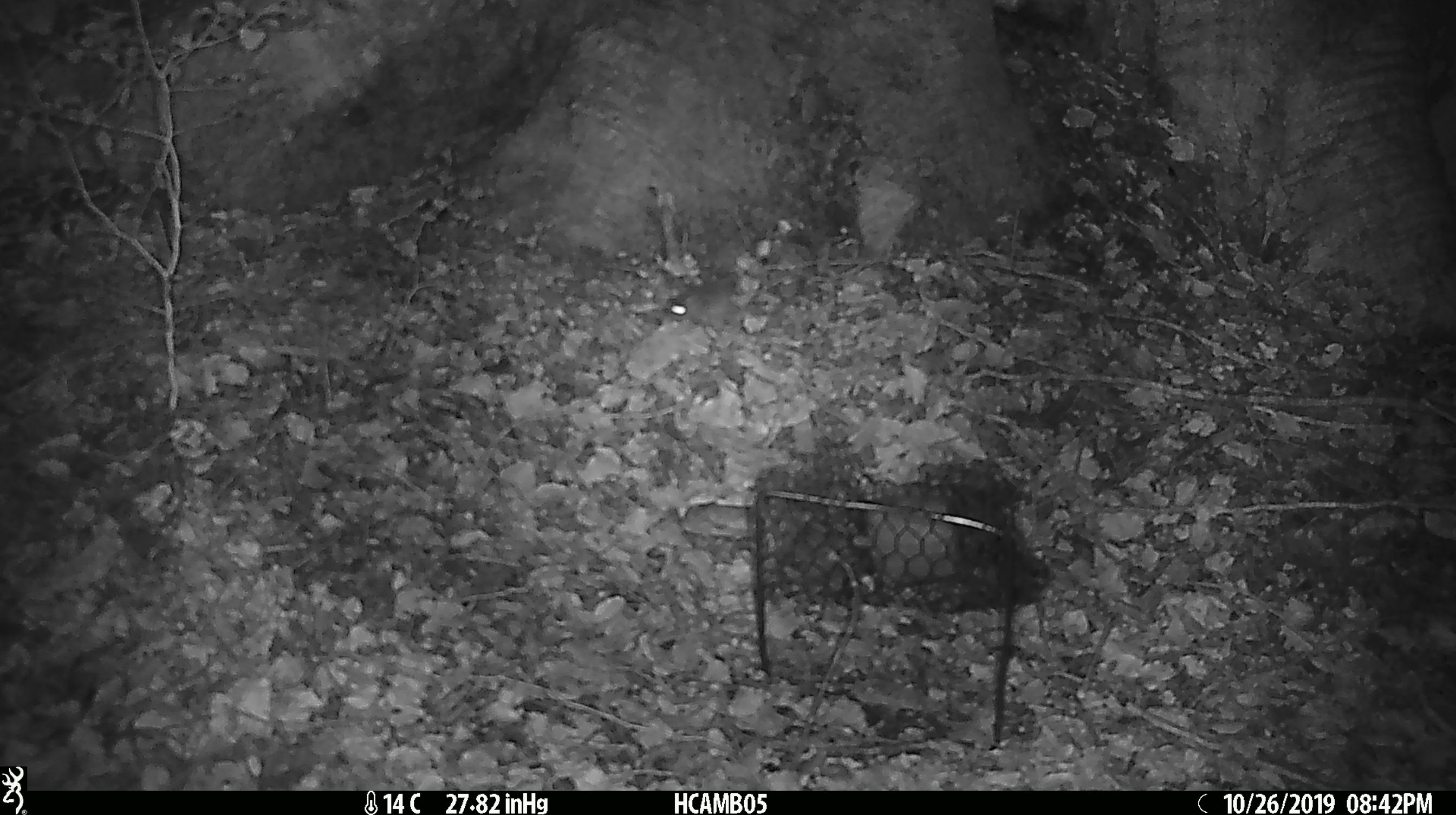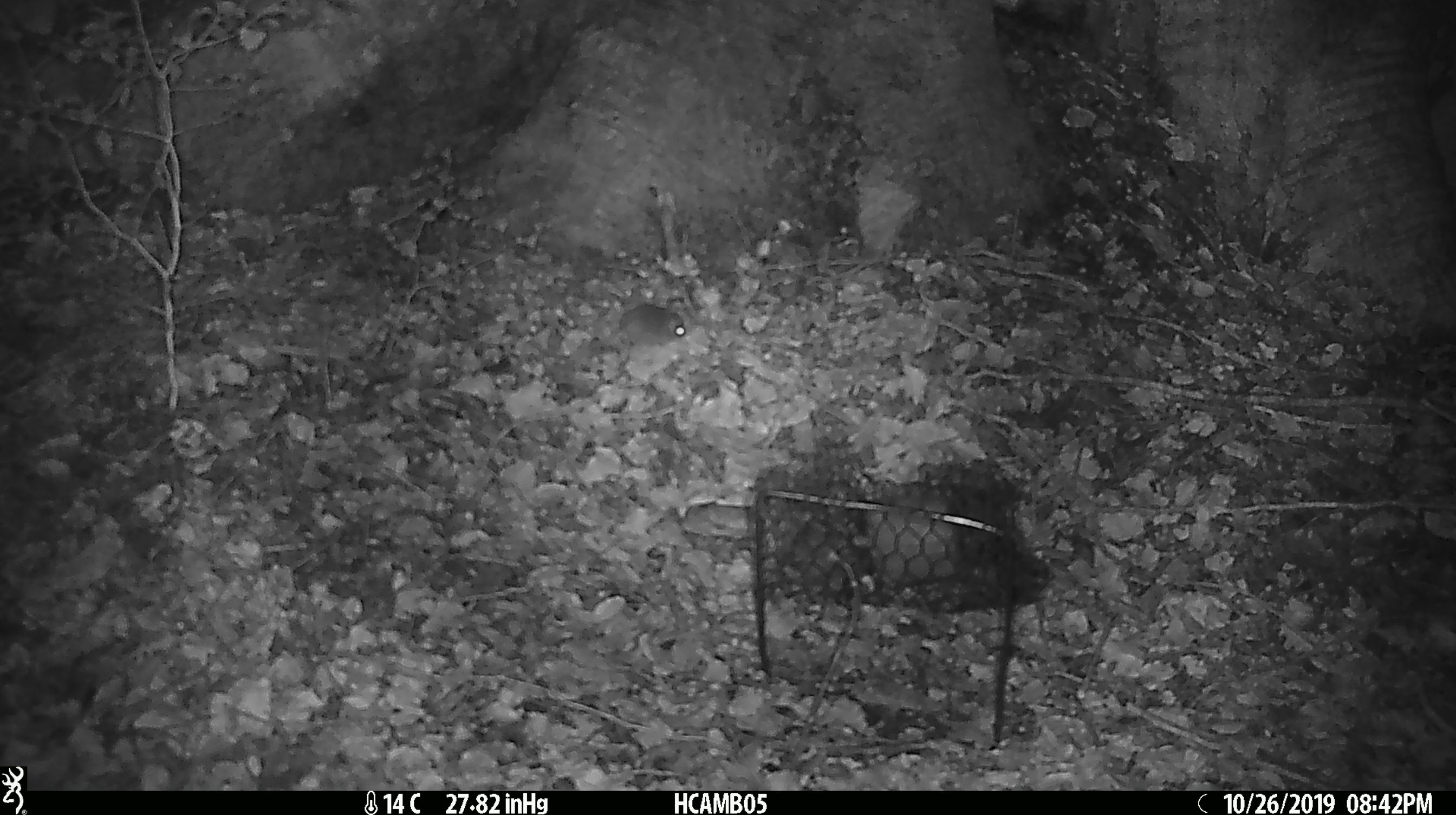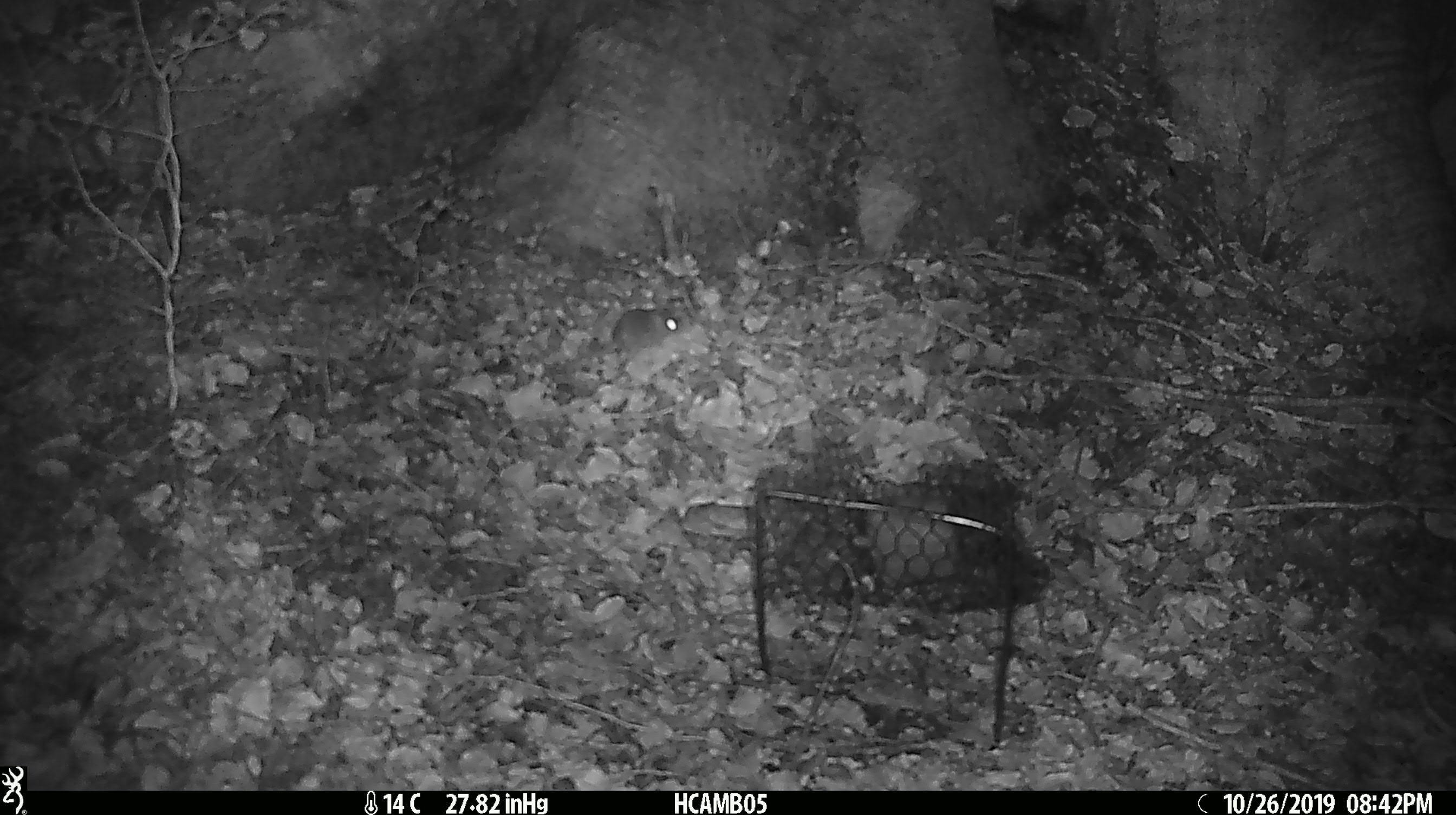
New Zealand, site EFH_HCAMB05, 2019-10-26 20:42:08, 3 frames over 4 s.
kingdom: Animalia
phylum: Chordata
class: Mammalia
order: Rodentia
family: Muridae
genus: Mus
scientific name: Mus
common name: mouse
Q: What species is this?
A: Mouse (Mus).